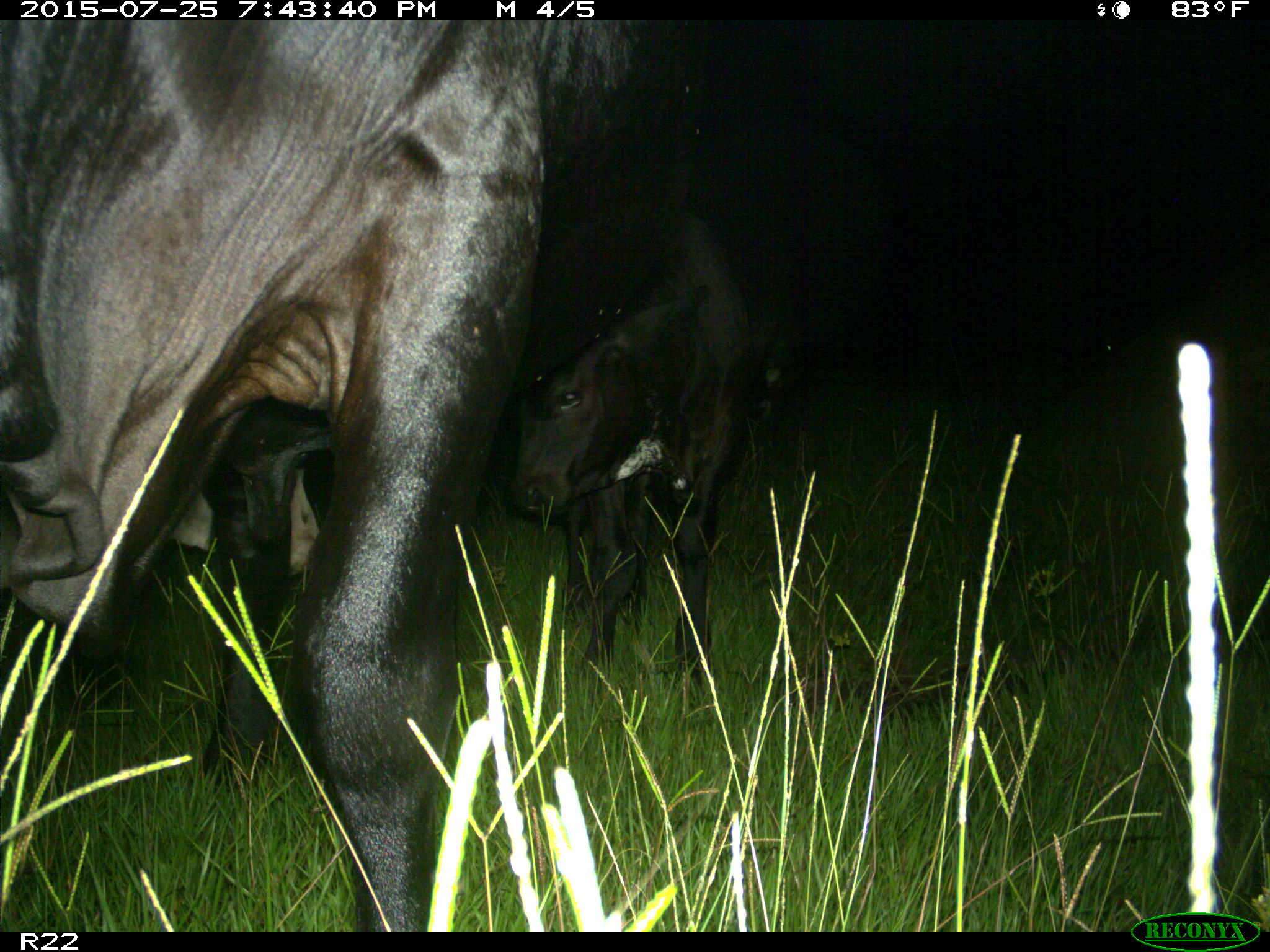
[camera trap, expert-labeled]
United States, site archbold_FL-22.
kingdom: Animalia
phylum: Chordata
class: Mammalia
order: Artiodactyla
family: Bovidae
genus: Bos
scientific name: Bos taurus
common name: domestic cow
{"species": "Bos taurus (domestic cow)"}